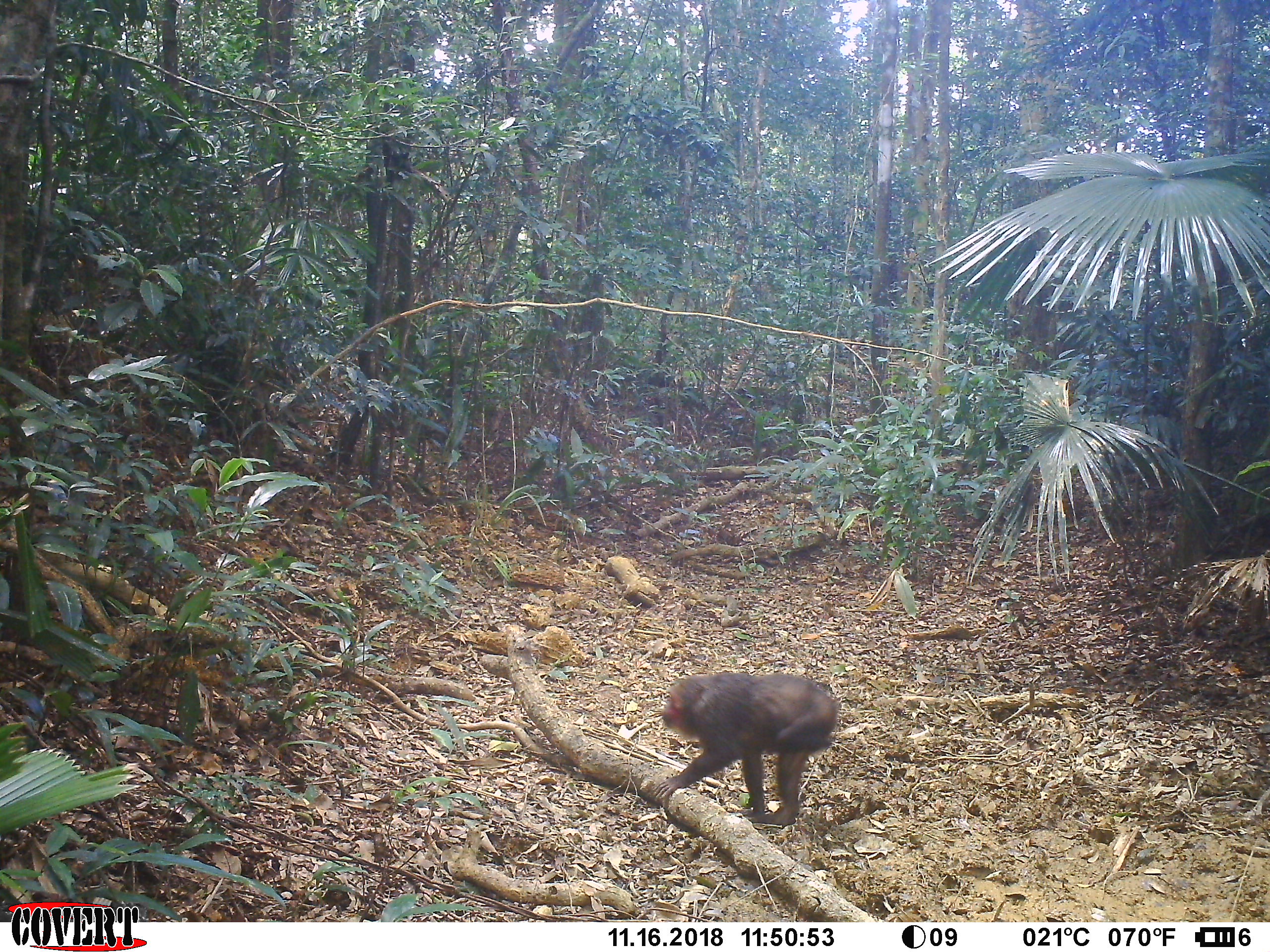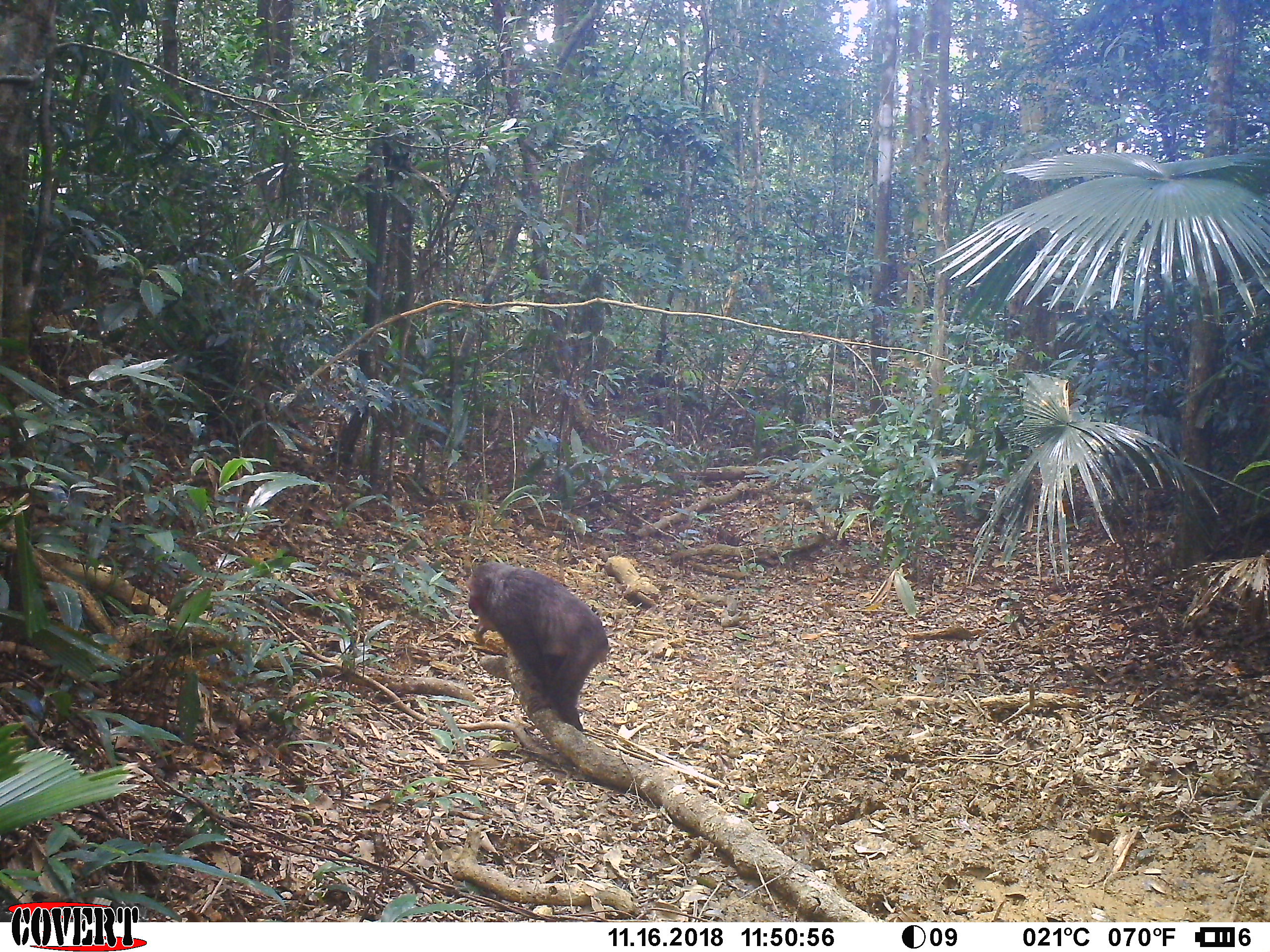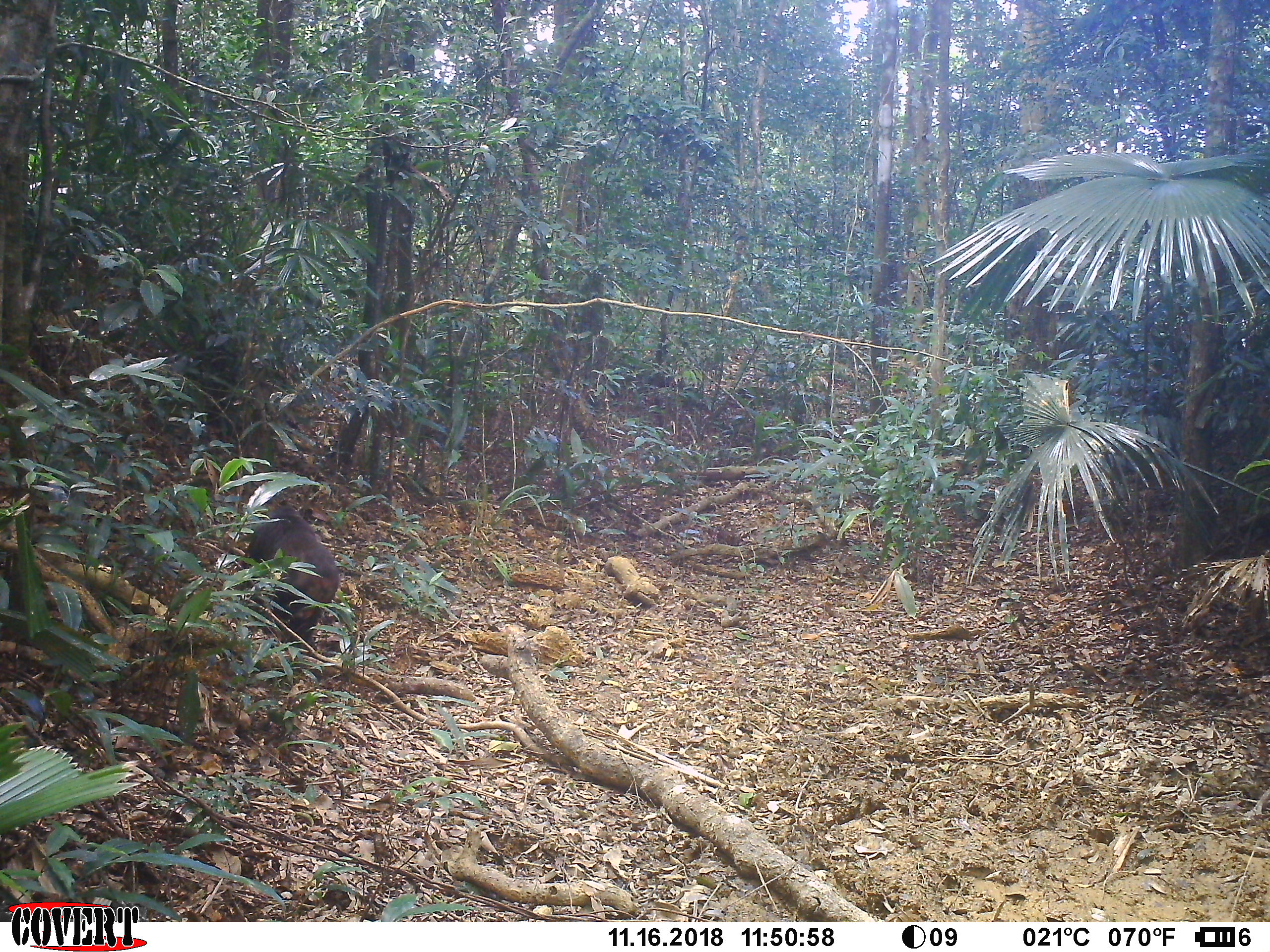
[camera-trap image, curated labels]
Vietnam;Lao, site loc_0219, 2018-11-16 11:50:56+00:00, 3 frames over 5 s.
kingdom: Animalia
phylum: Chordata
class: Mammalia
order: Primates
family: Cercopithecidae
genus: Macaca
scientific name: Macaca arctoides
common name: stump-tailed macaque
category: stump tailed macaque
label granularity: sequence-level